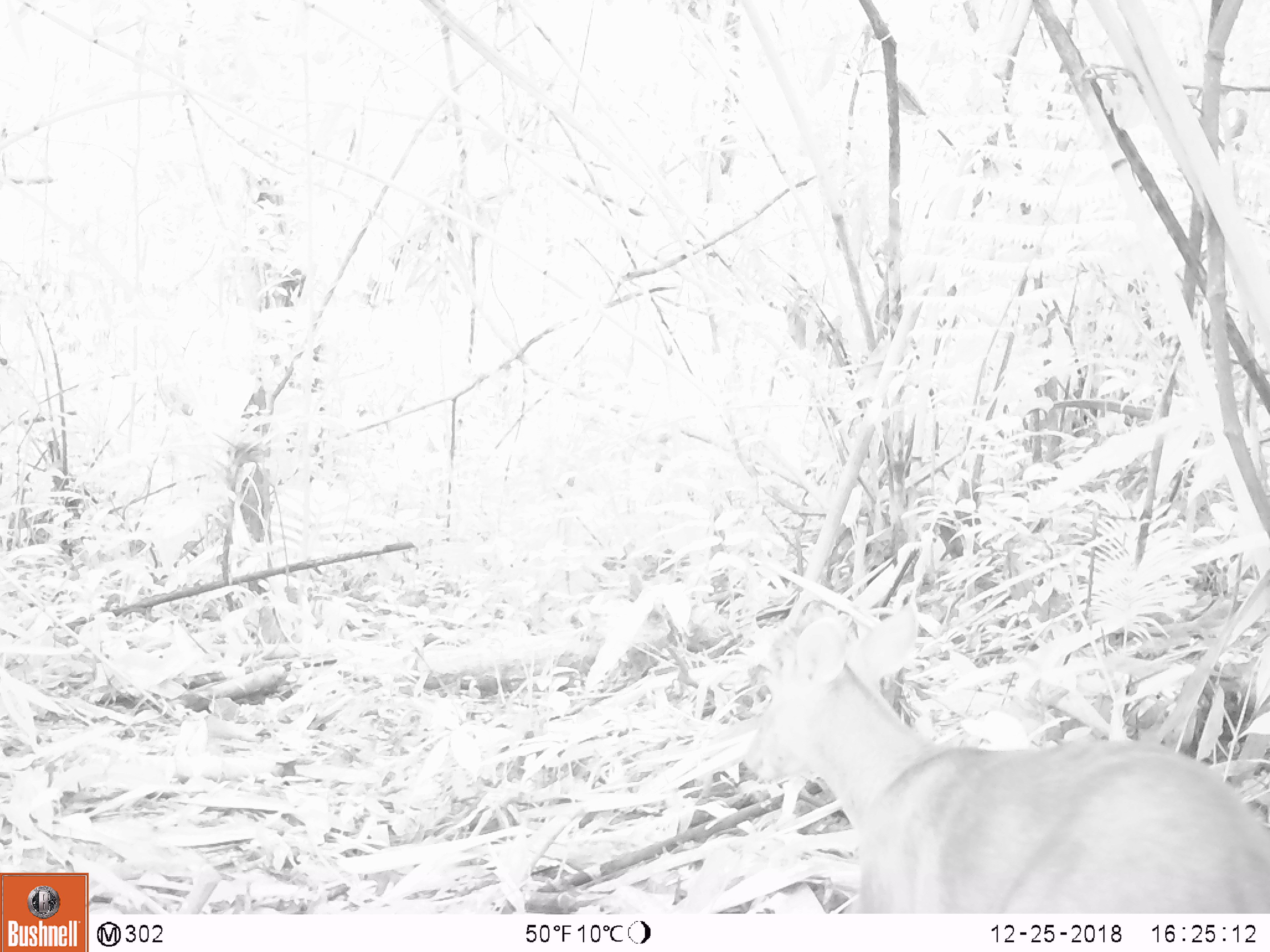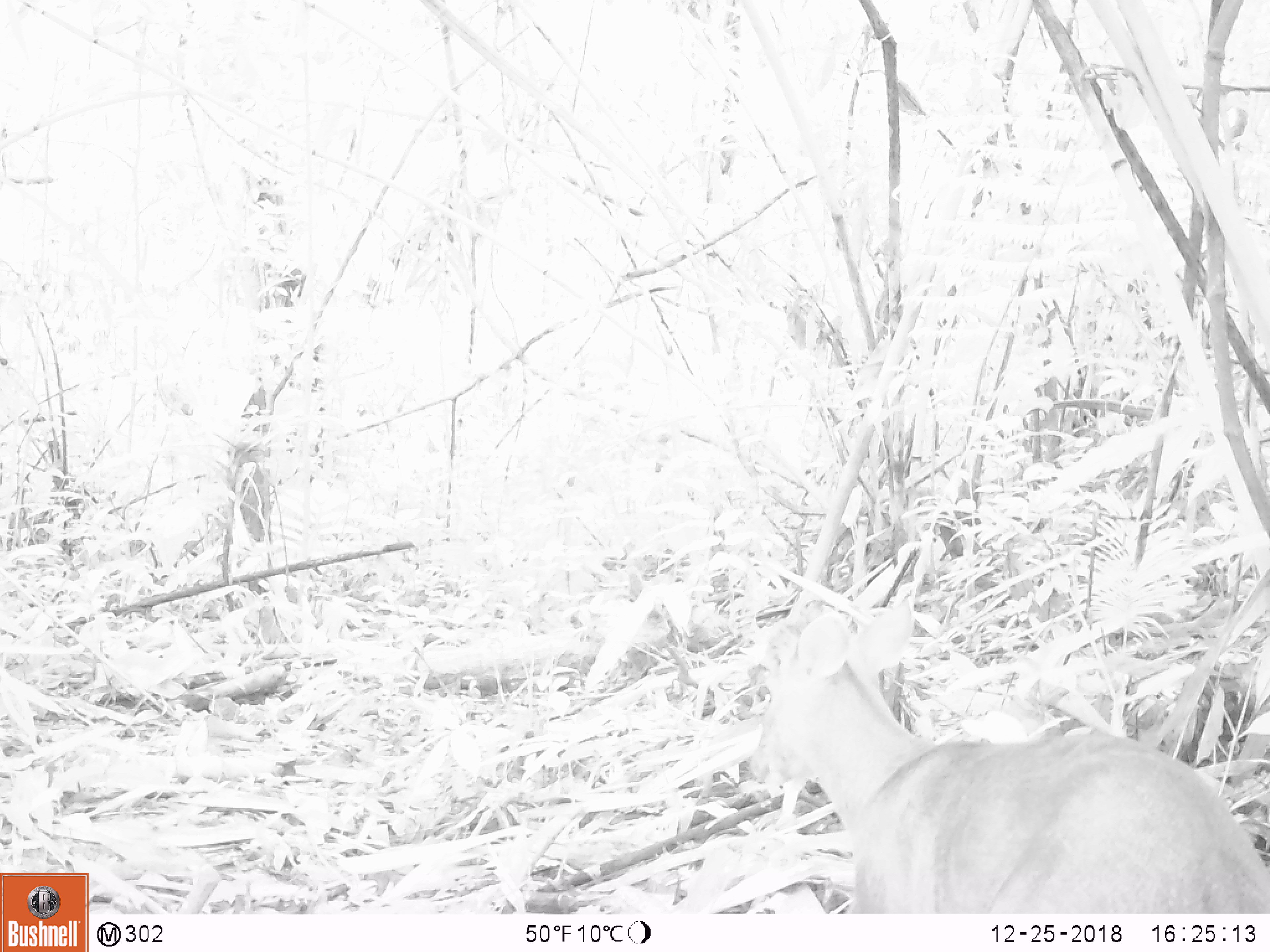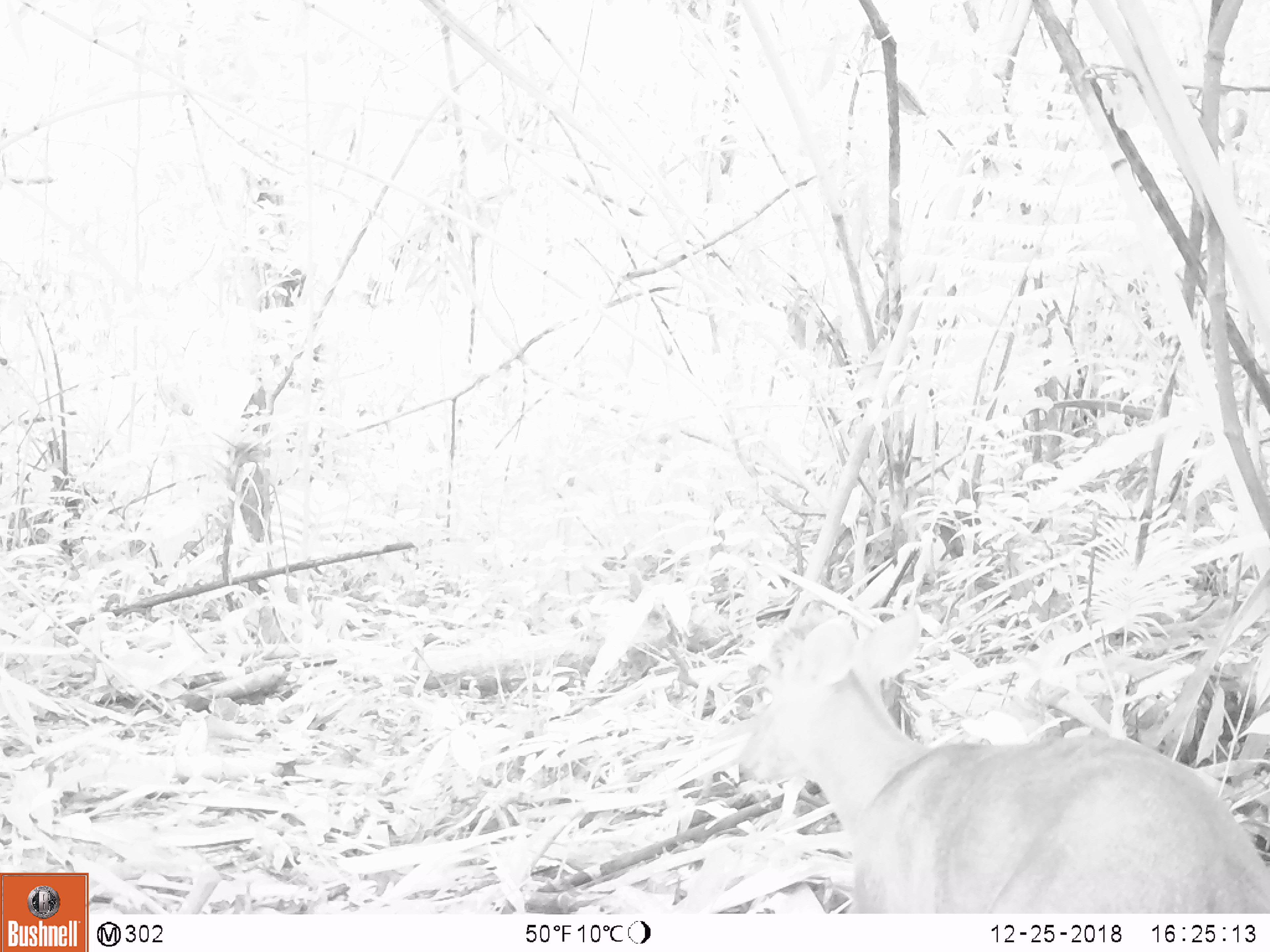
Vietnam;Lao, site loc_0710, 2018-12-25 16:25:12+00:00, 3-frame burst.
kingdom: Animalia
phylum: Chordata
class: Mammalia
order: Artiodactyla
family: Cervidae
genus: Muntiacus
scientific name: Muntiacus rooseveltorum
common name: roosevelt's muntjac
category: roosevelts muntjac group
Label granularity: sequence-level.